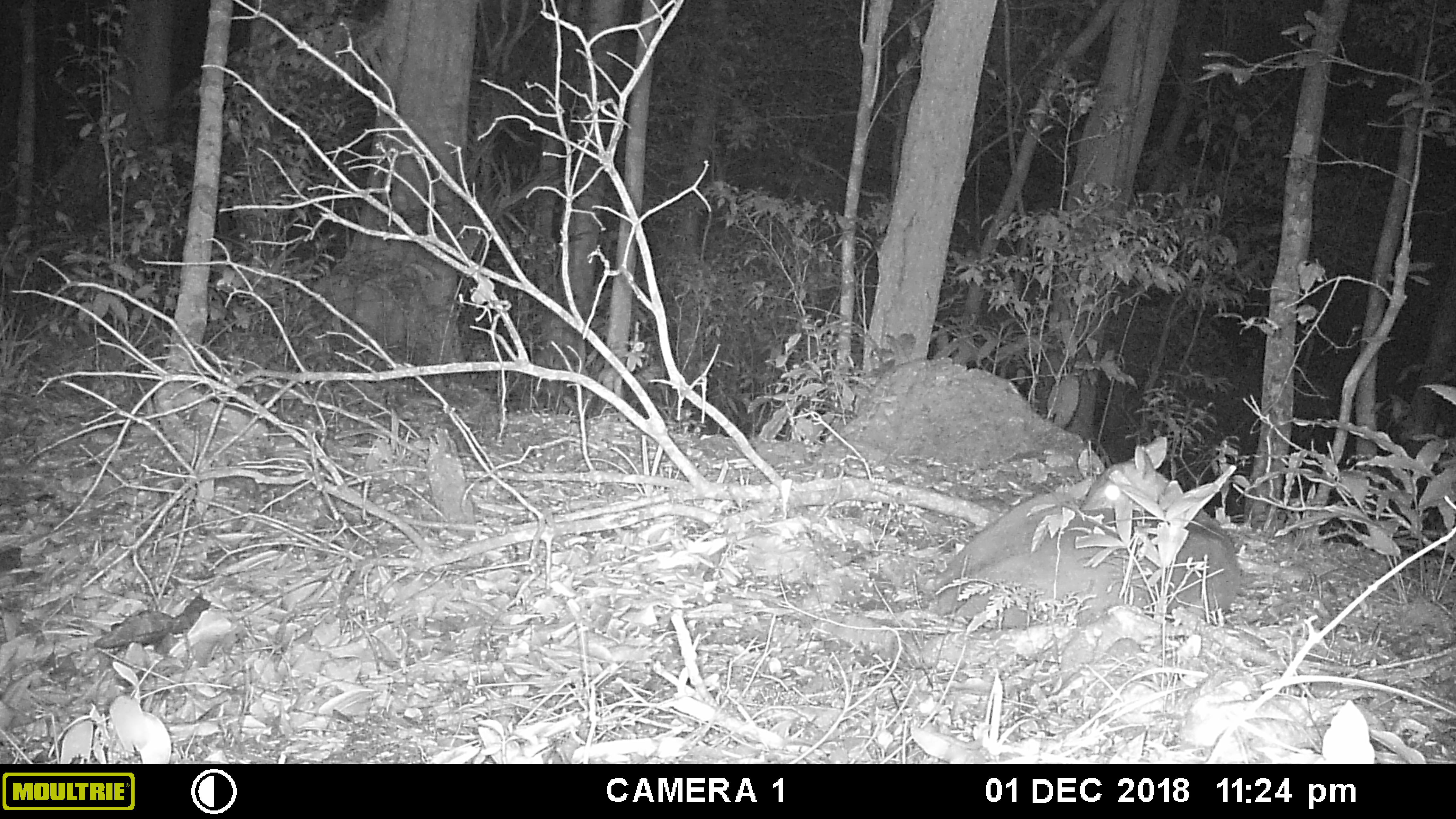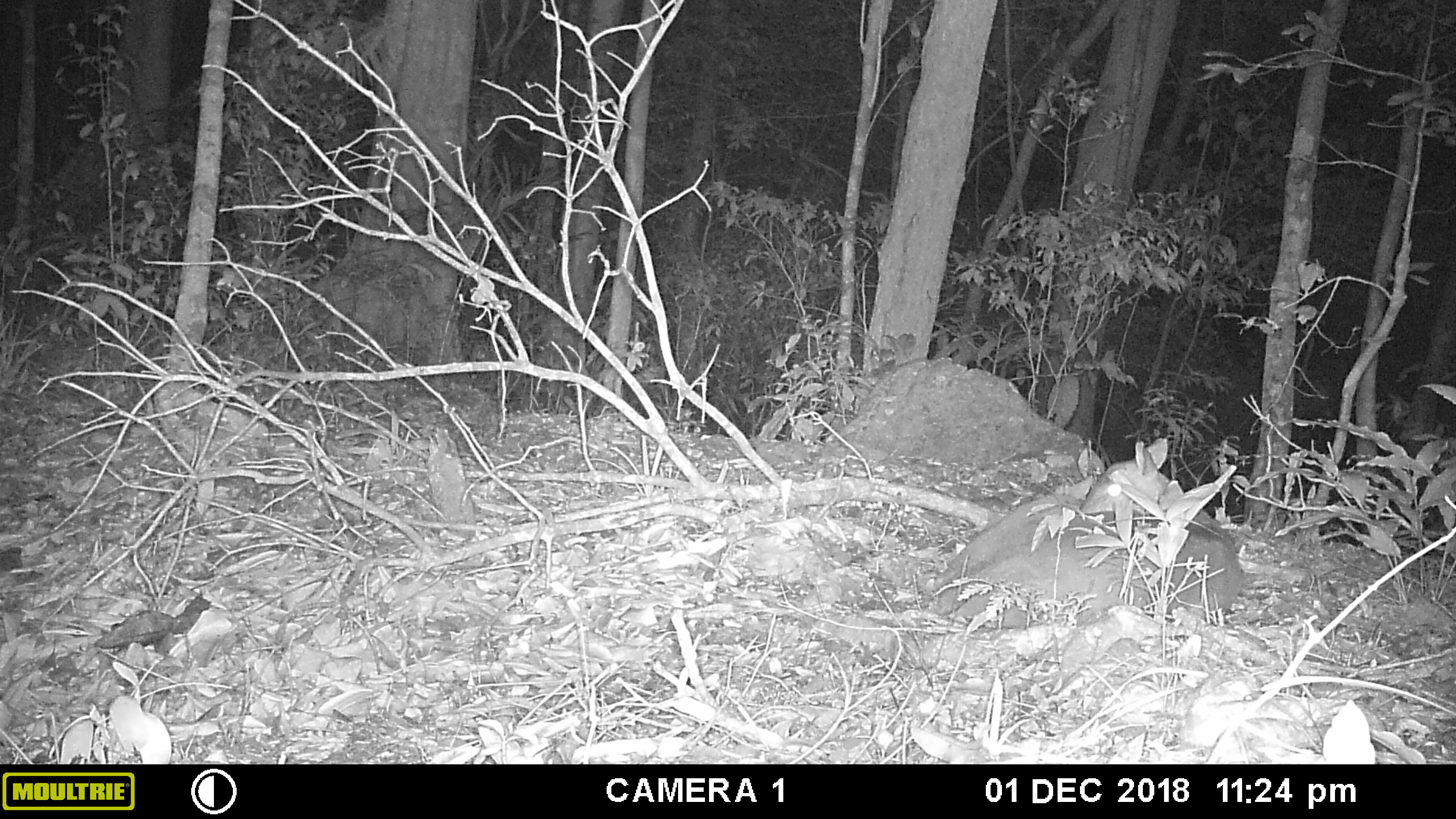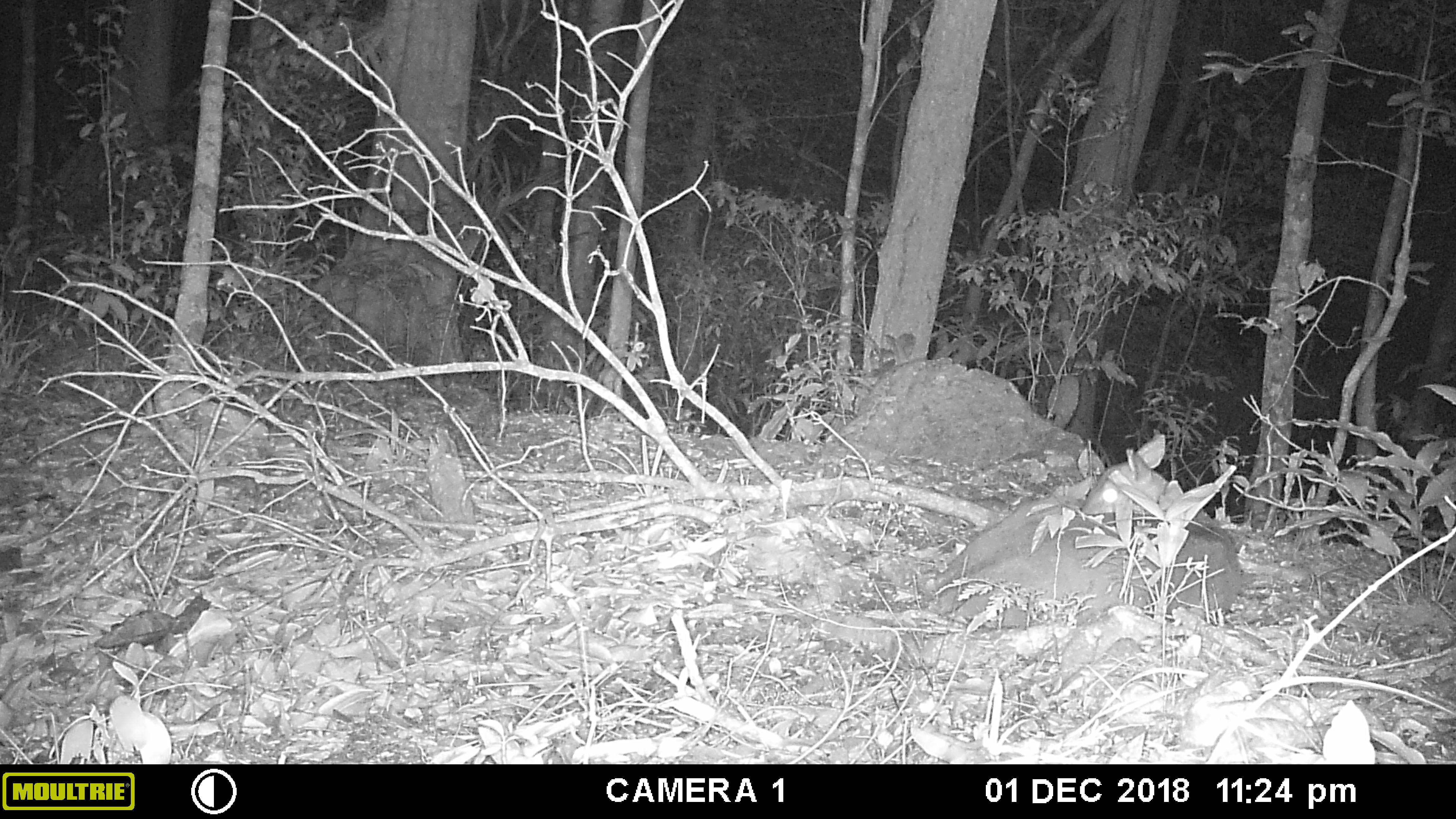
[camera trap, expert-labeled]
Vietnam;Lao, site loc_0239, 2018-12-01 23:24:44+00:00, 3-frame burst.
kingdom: Animalia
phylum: Chordata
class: Mammalia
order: Artiodactyla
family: Cervidae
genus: Muntiacus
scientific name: Muntiacus vuquangensis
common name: large-antlered muntjac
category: large antlered muntjac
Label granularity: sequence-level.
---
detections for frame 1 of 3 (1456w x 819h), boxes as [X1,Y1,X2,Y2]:
large antlered muntjac: [928,434,1242,631]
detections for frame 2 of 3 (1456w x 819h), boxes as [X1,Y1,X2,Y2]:
large antlered muntjac: [928,437,1242,626]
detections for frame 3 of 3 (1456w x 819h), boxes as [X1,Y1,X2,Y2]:
large antlered muntjac: [932,431,1242,629]